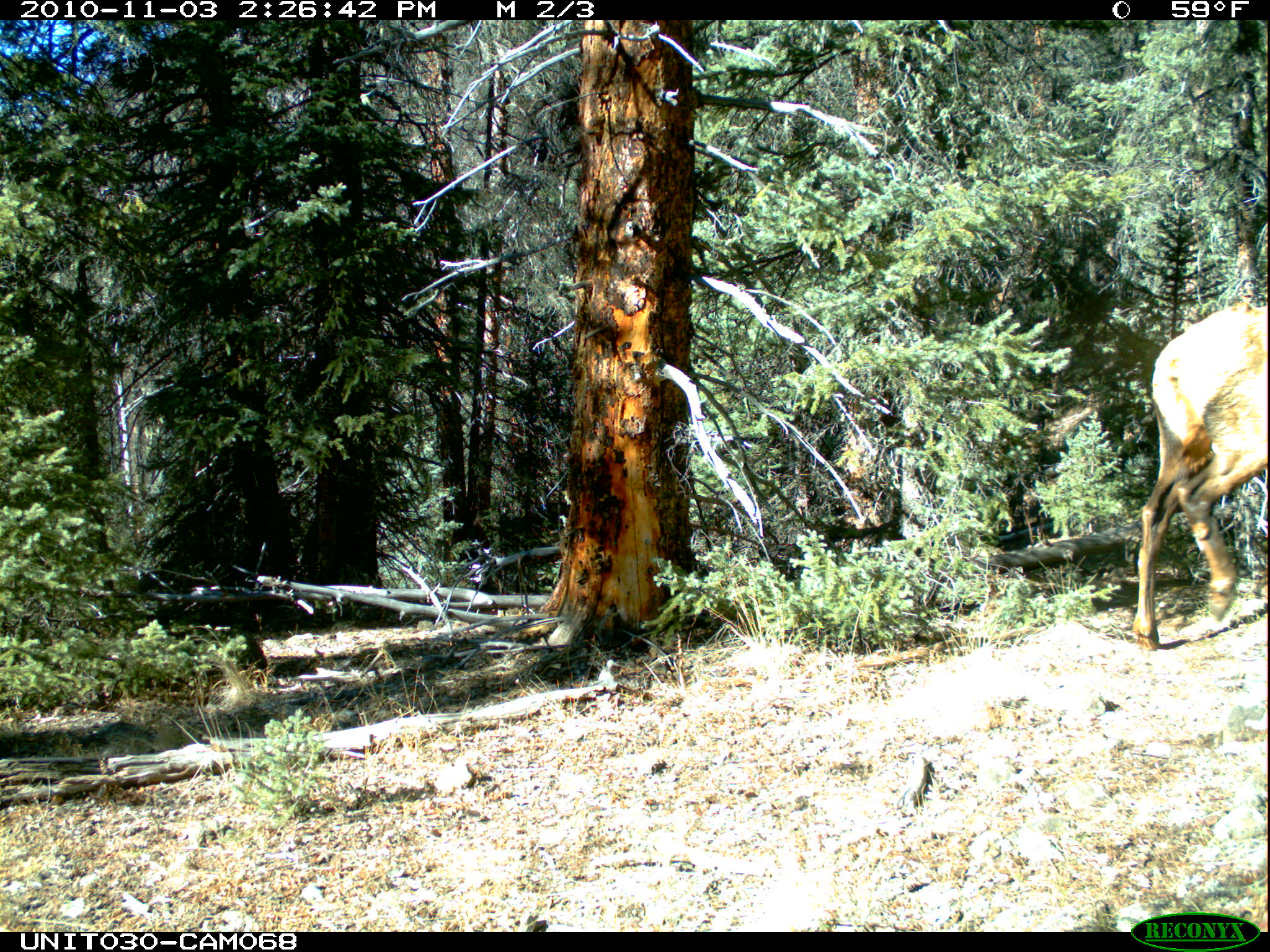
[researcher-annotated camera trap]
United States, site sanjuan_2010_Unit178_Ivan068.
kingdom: Animalia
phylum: Chordata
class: Mammalia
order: Artiodactyla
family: Cervidae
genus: Cervus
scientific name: Cervus elaphus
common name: red deer